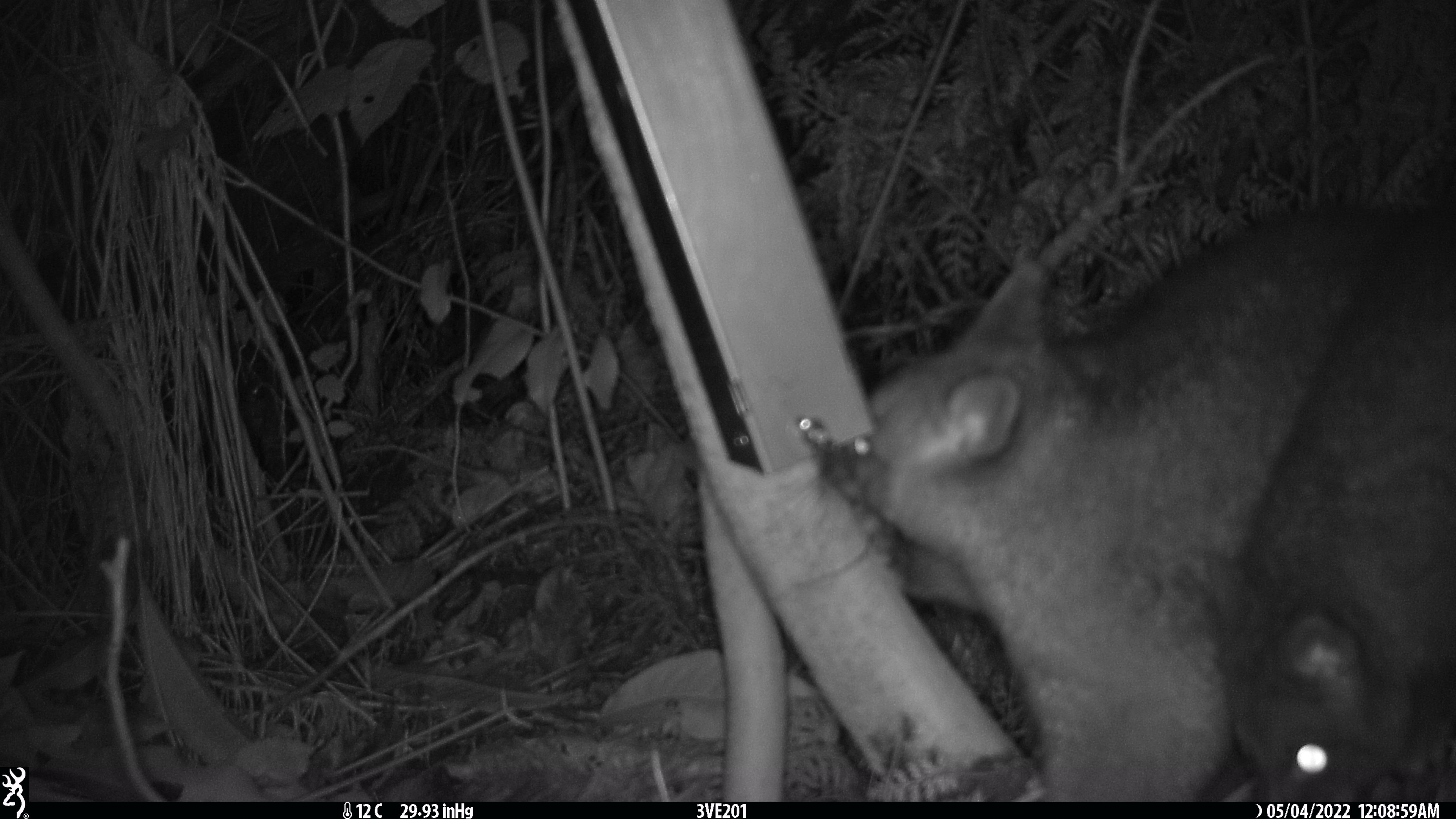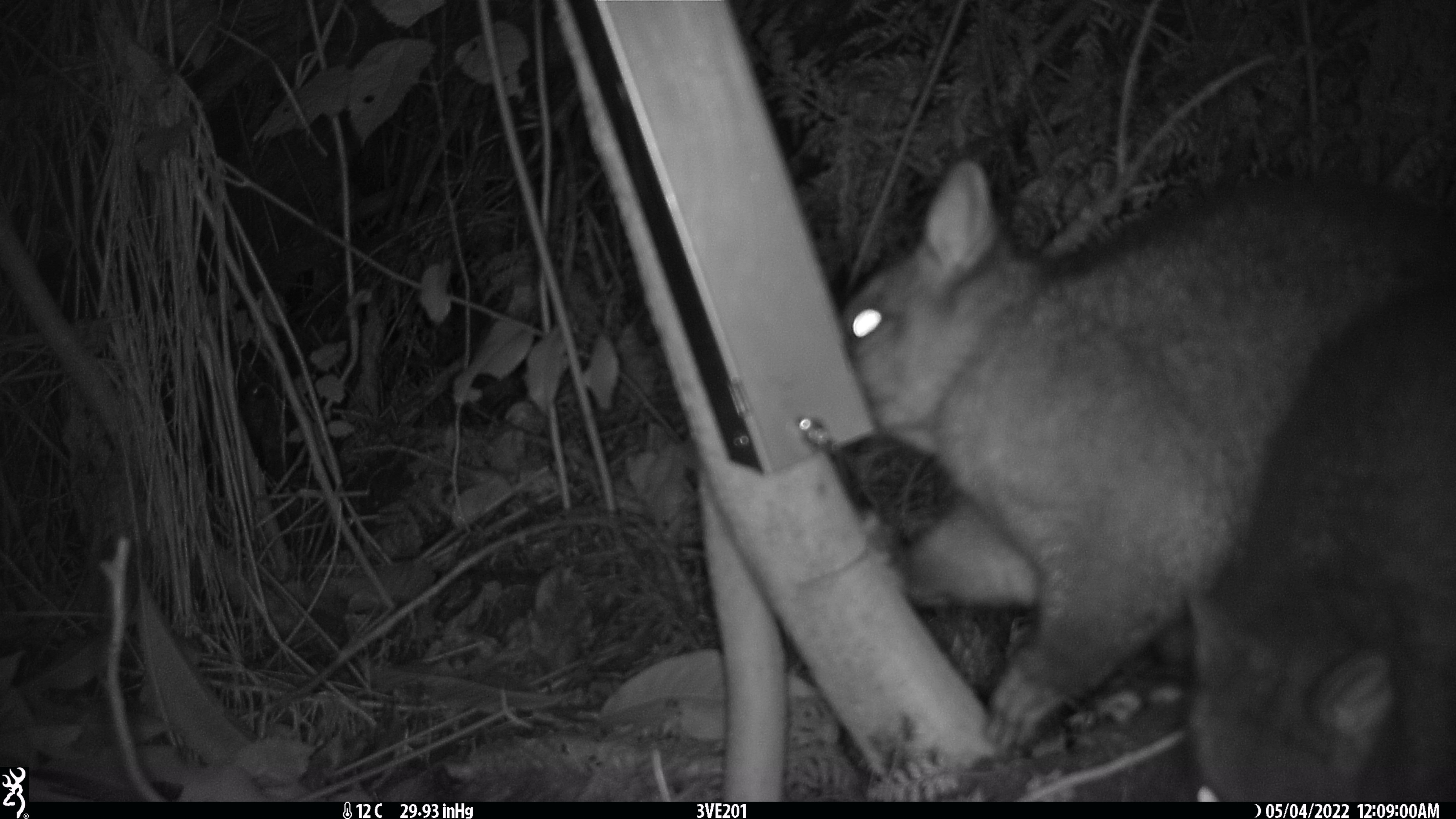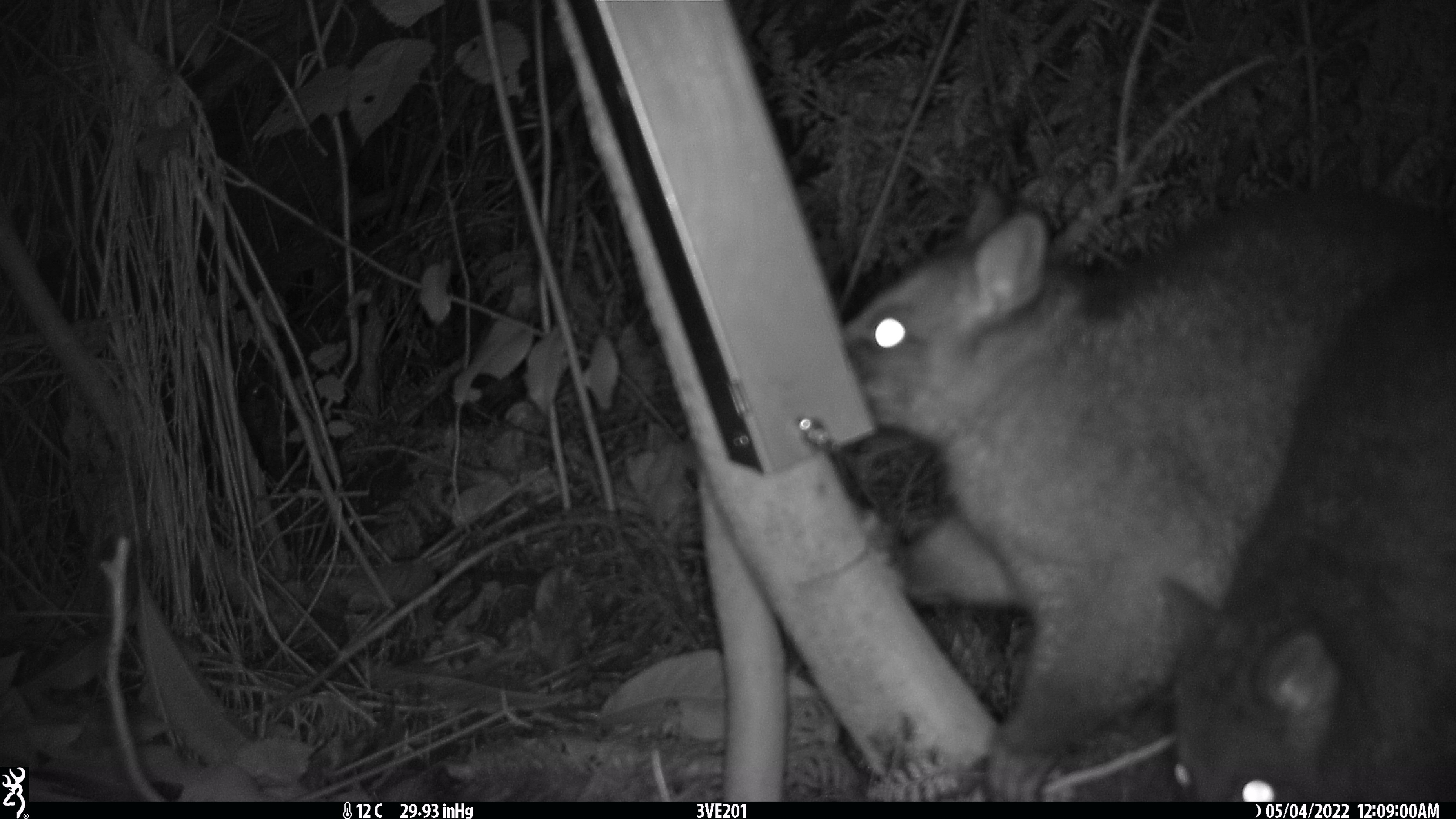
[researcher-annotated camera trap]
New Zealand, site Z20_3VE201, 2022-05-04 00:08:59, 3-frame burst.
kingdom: Animalia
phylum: Chordata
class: Mammalia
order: Diprotodontia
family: Phalangeridae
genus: Trichosurus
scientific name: Trichosurus vulpecula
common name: common brushtail possum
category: possum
Possum (common brushtail possum) (Trichosurus vulpecula).